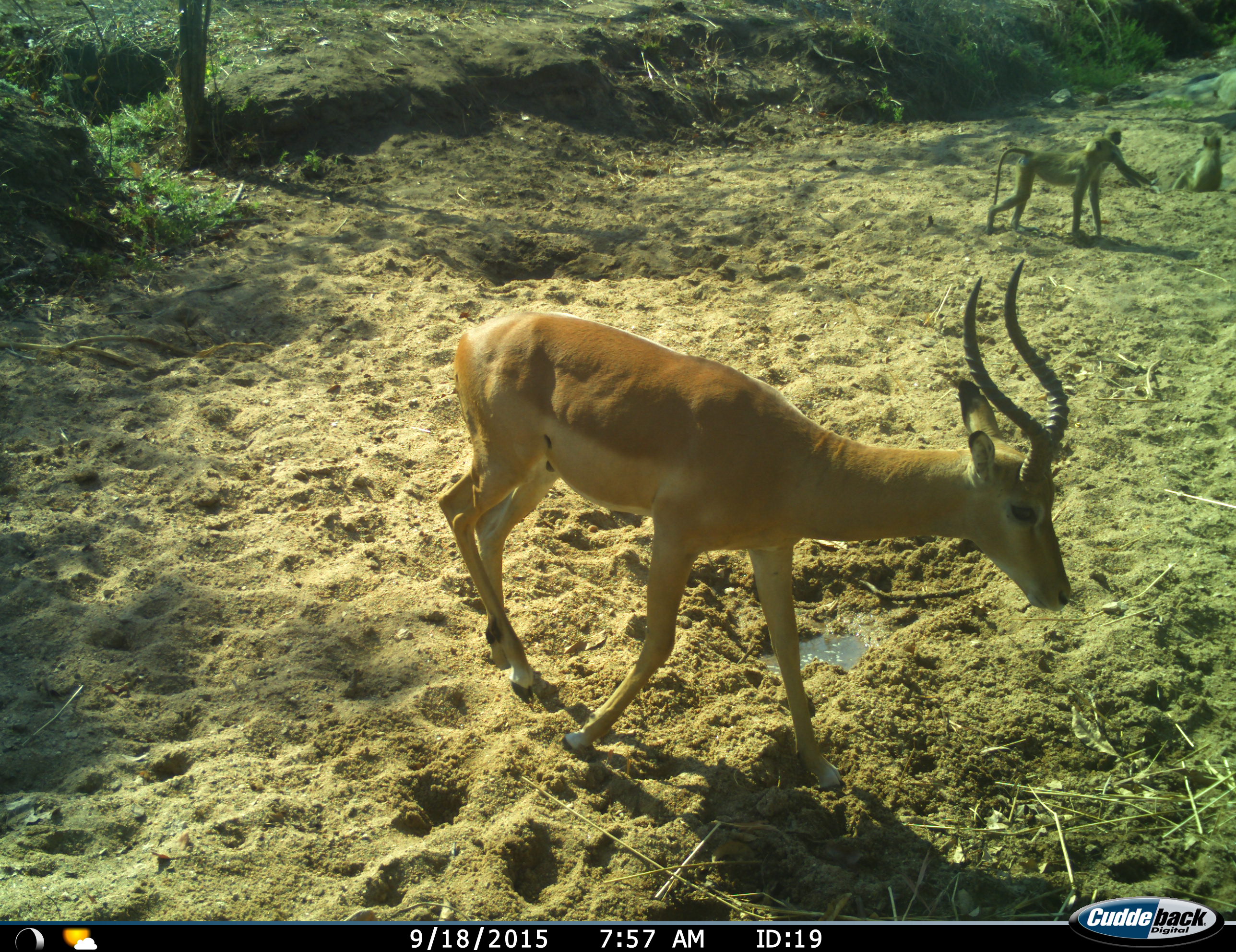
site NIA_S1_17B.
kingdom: Animalia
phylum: Chordata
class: Mammalia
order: Primates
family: Cercopithecidae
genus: Papio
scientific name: Papio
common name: baboon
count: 3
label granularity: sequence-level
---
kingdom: Animalia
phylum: Chordata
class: Mammalia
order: Artiodactyla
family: Bovidae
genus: Aepyceros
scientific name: Aepyceros melampus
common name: impala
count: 1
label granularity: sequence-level